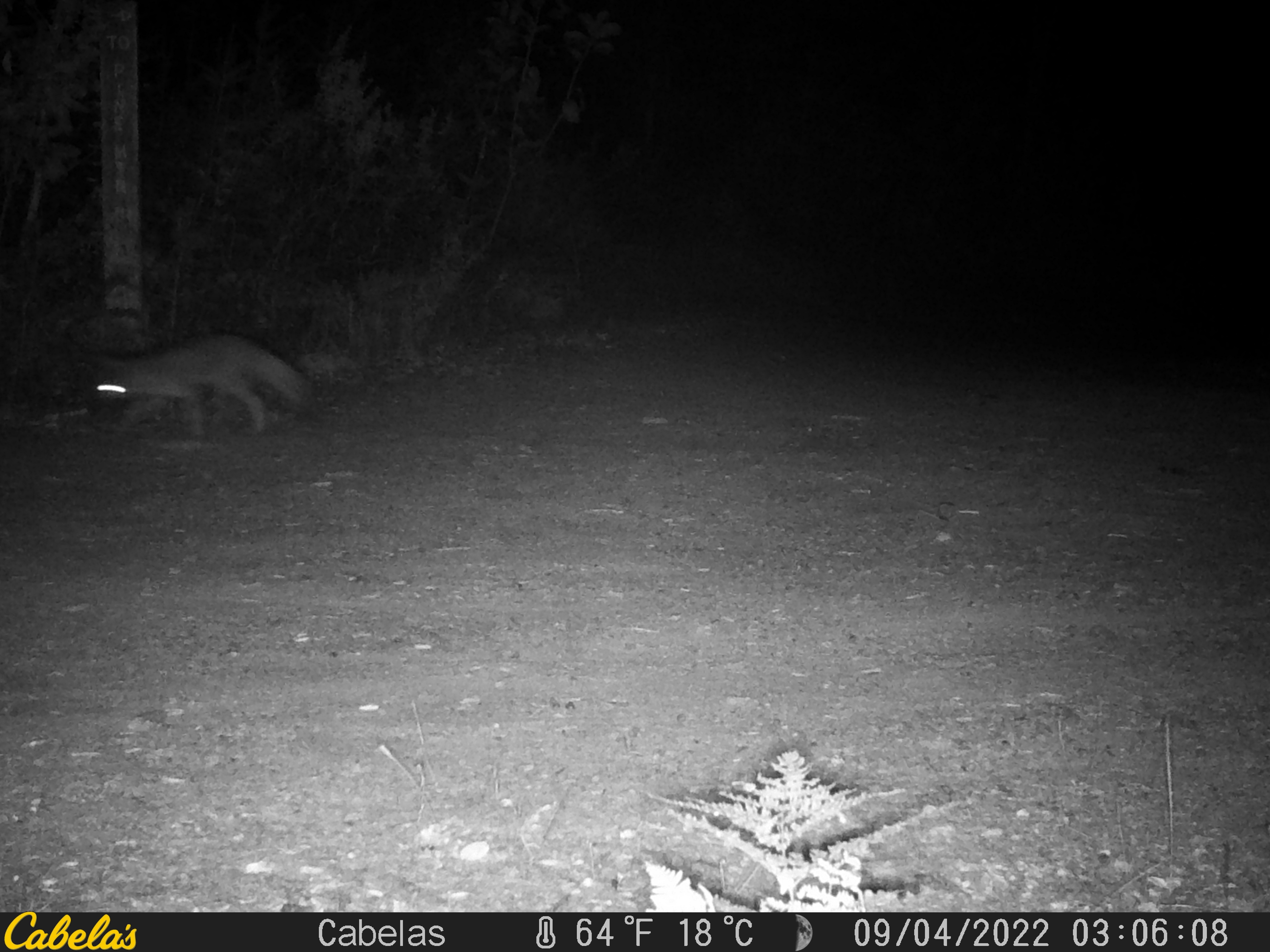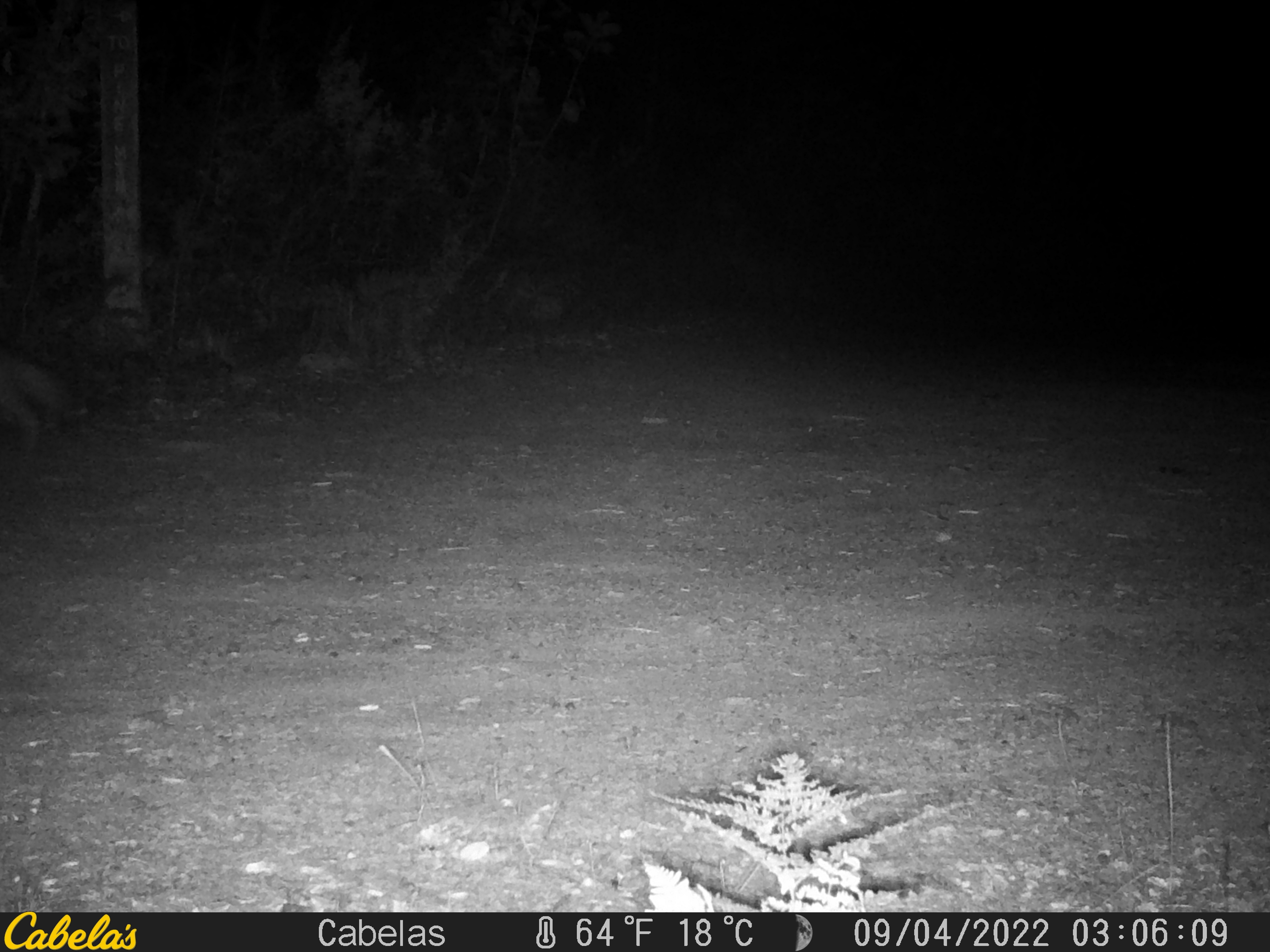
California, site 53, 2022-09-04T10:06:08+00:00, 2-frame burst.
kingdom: Animalia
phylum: Chordata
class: Mammalia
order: Carnivora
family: Canidae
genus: Urocyon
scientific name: Urocyon cinereoargenteus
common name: gray fox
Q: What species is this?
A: Gray fox (Urocyon cinereoargenteus).